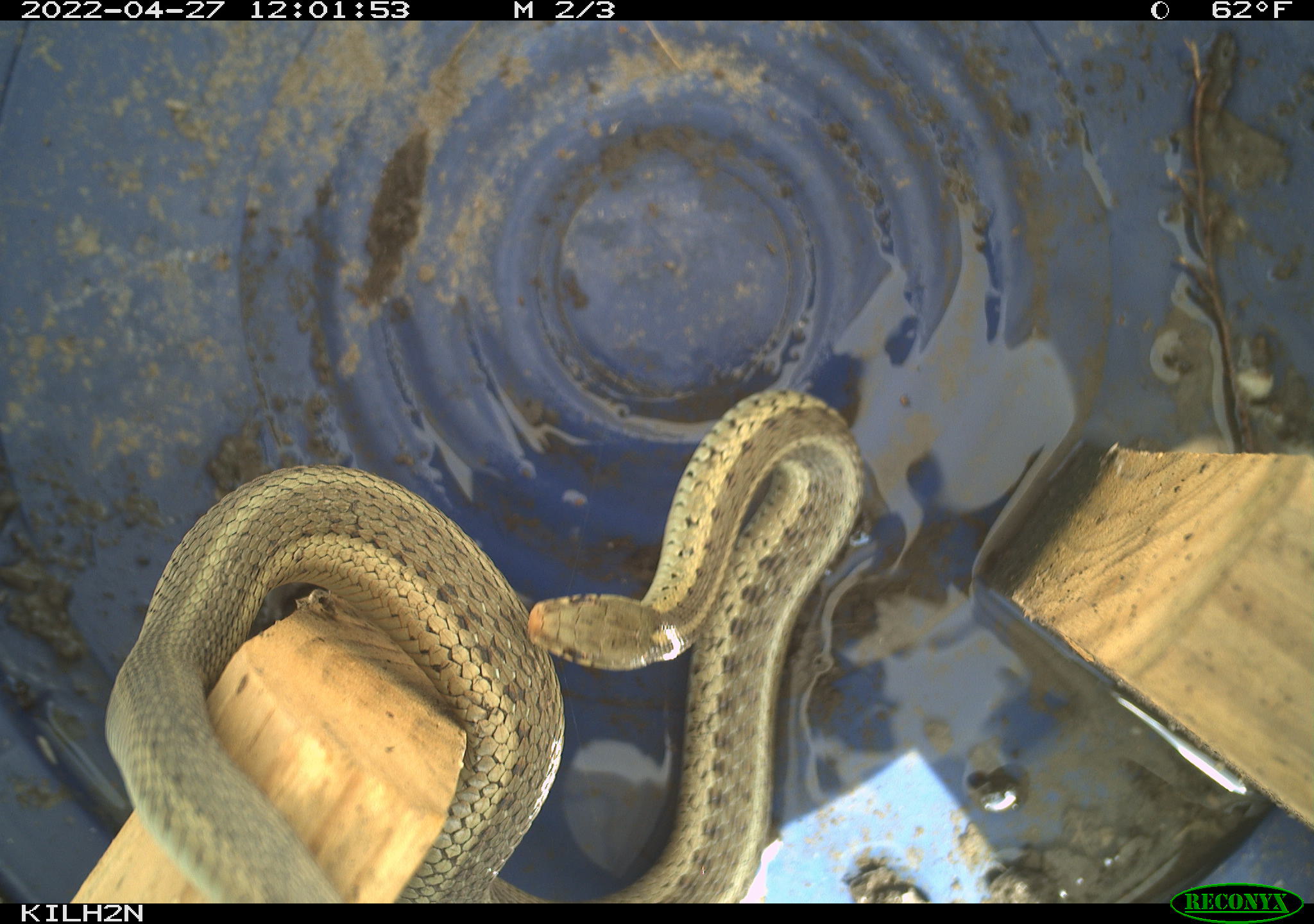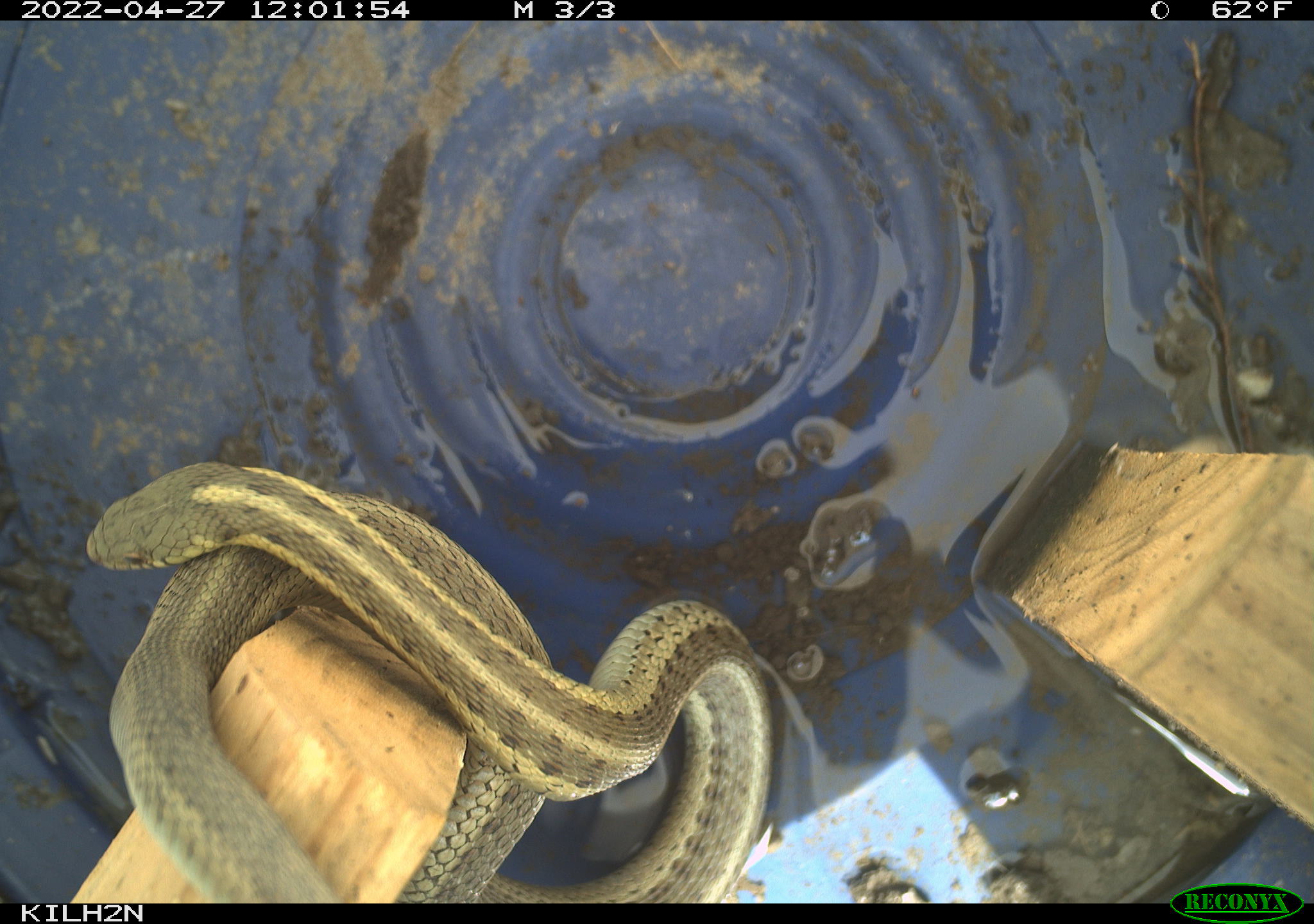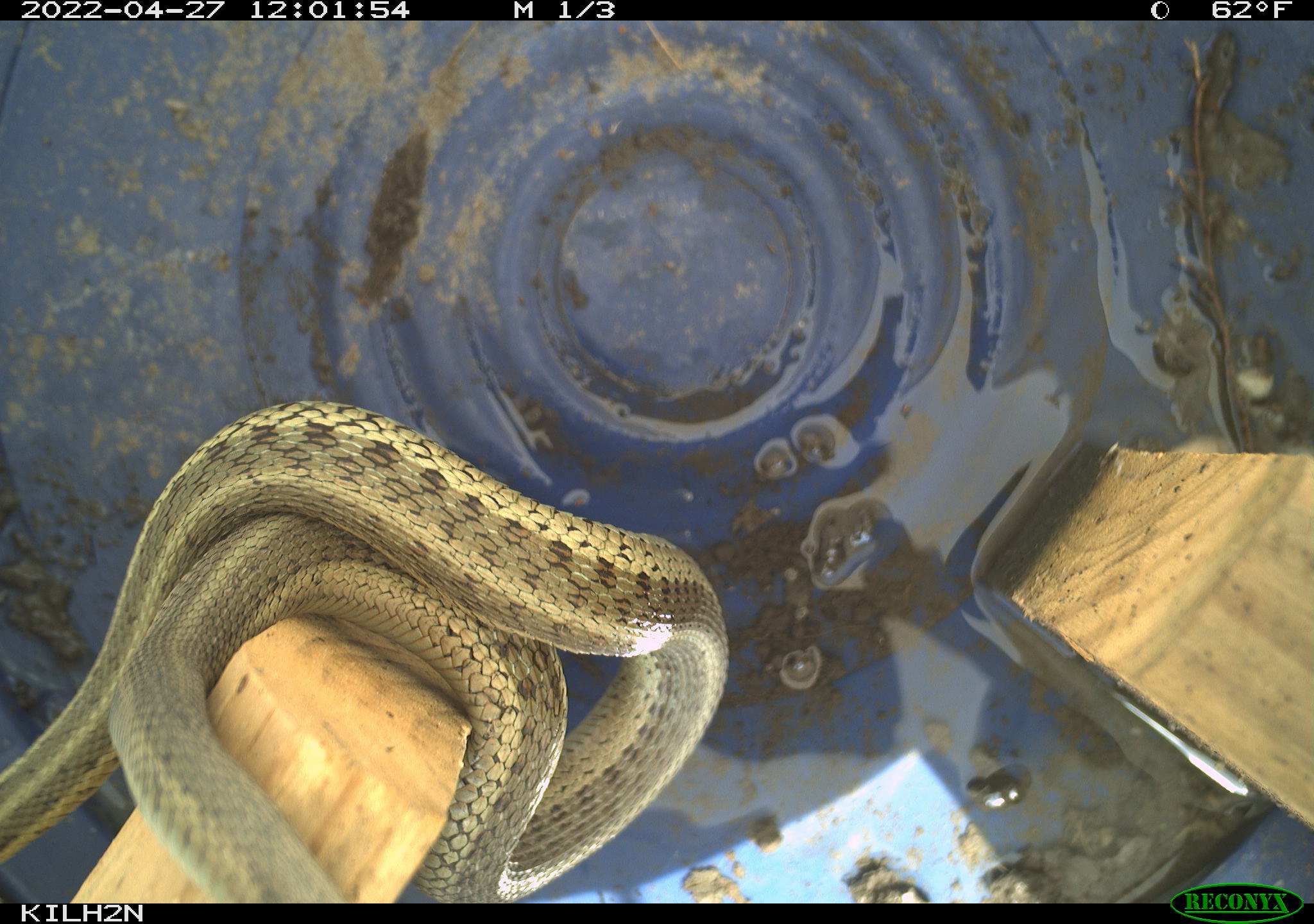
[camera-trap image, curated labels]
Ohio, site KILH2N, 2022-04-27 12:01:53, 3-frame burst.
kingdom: Animalia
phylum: Chordata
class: Reptilia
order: Squamata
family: Colubridae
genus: Thamnophis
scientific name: Thamnophis sirtalis sirtalis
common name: eastern gartersnake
Eastern gartersnake (Thamnophis sirtalis sirtalis).